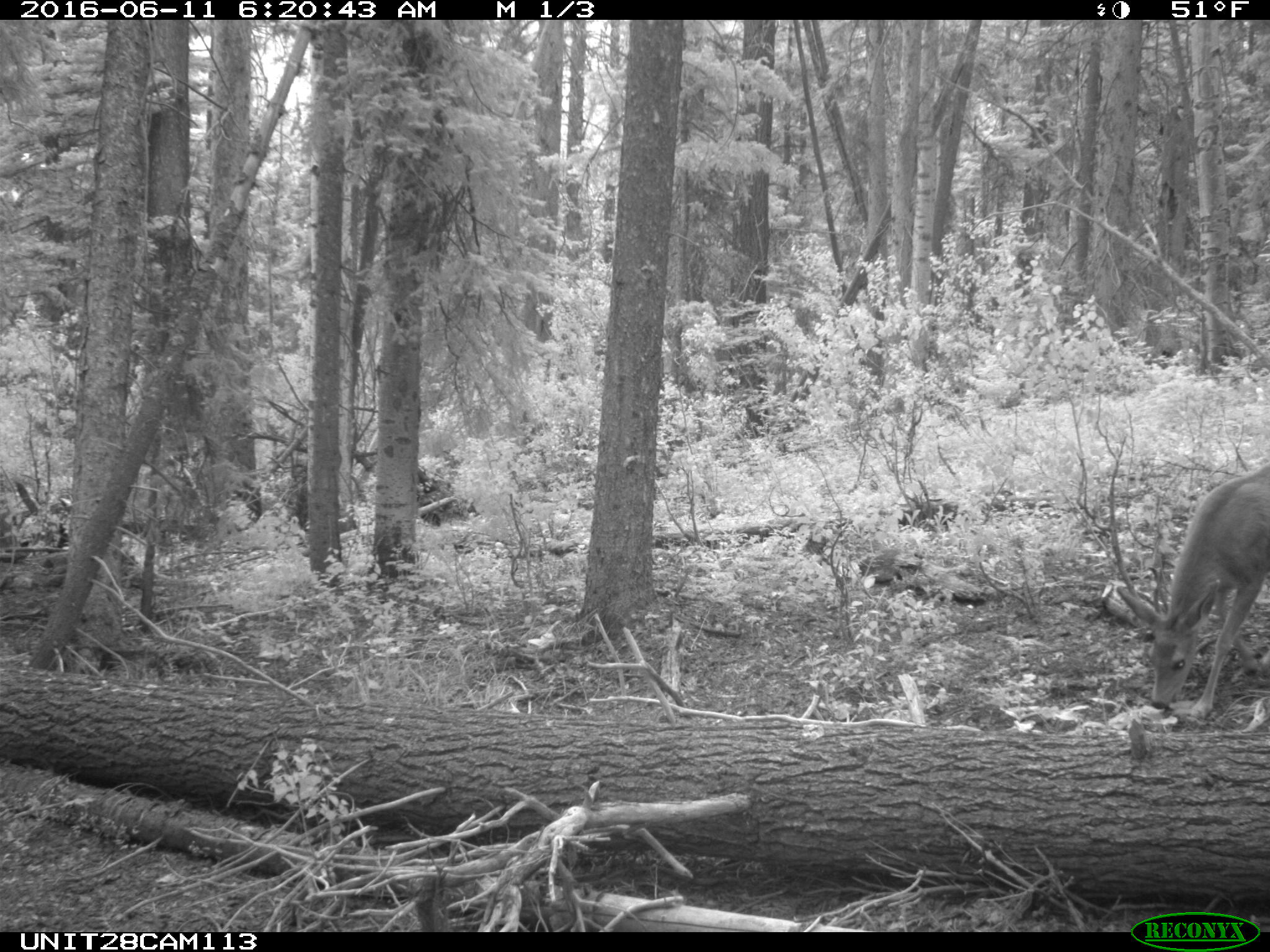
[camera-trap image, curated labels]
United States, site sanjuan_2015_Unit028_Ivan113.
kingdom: Animalia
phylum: Chordata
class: Mammalia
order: Artiodactyla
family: Cervidae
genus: Odocoileus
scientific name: Odocoileus hemionus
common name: mule deer